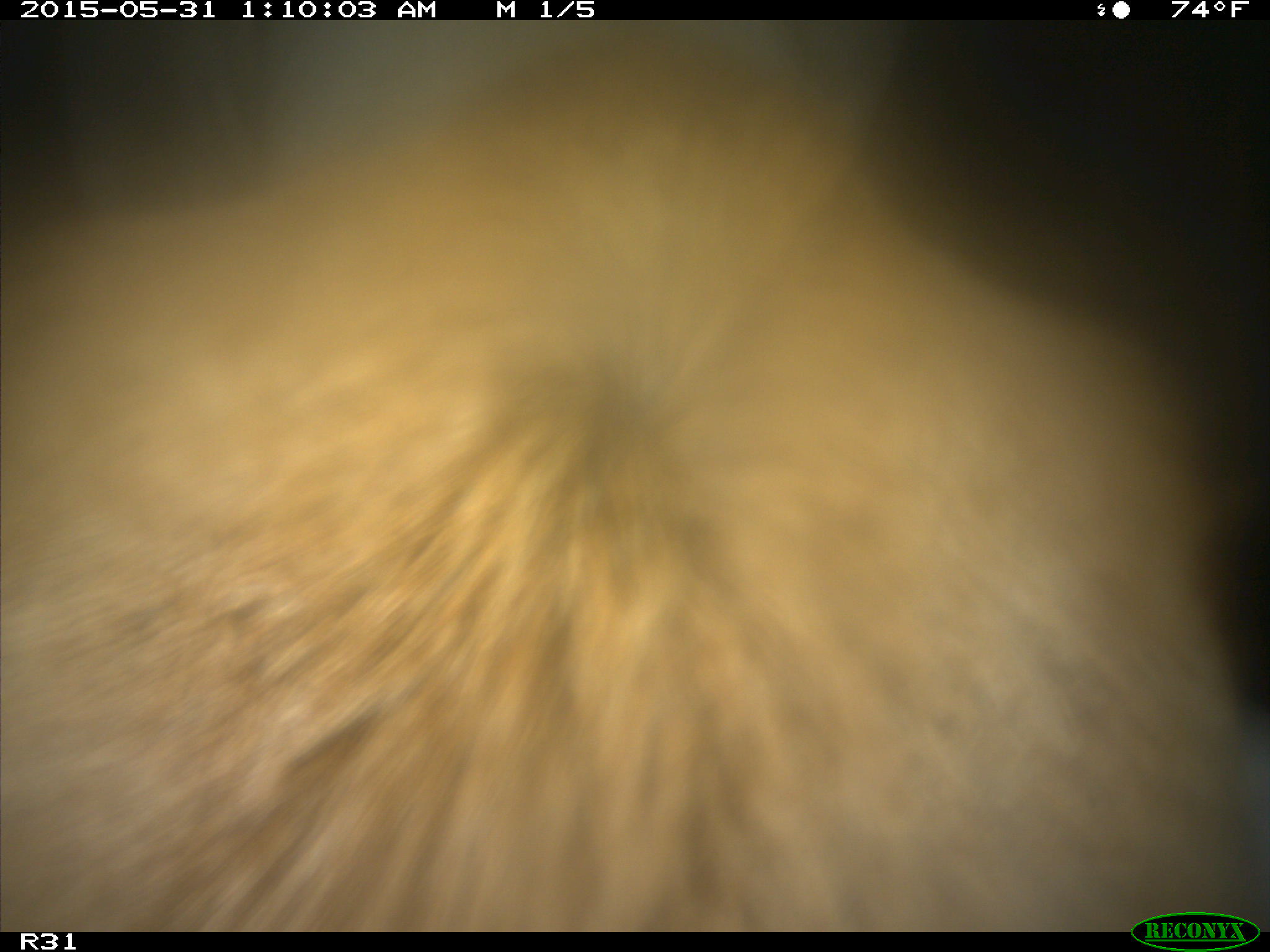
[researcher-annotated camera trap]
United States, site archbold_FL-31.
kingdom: Animalia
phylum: Chordata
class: Mammalia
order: Artiodactyla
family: Bovidae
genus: Bos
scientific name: Bos taurus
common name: domestic cow